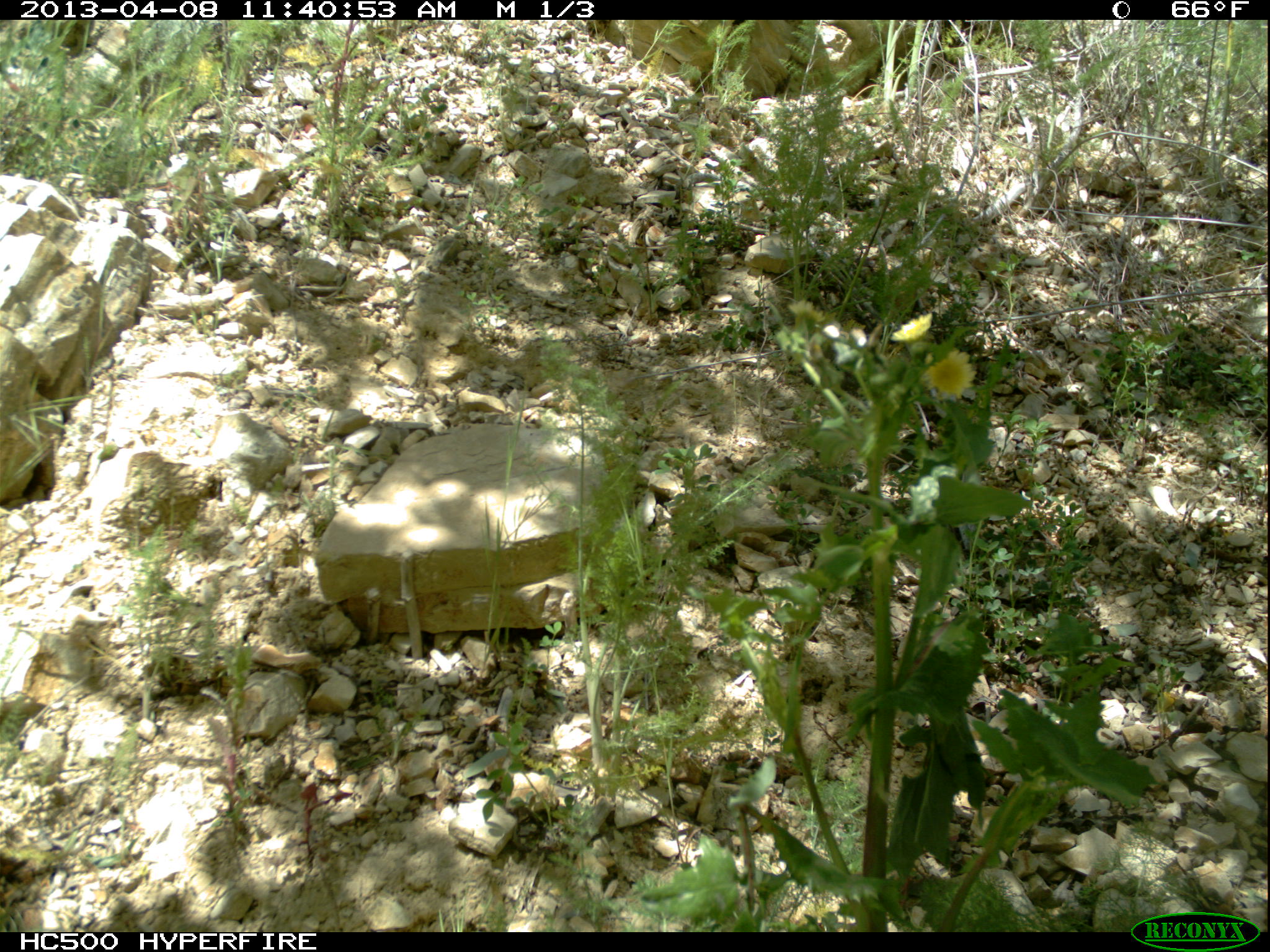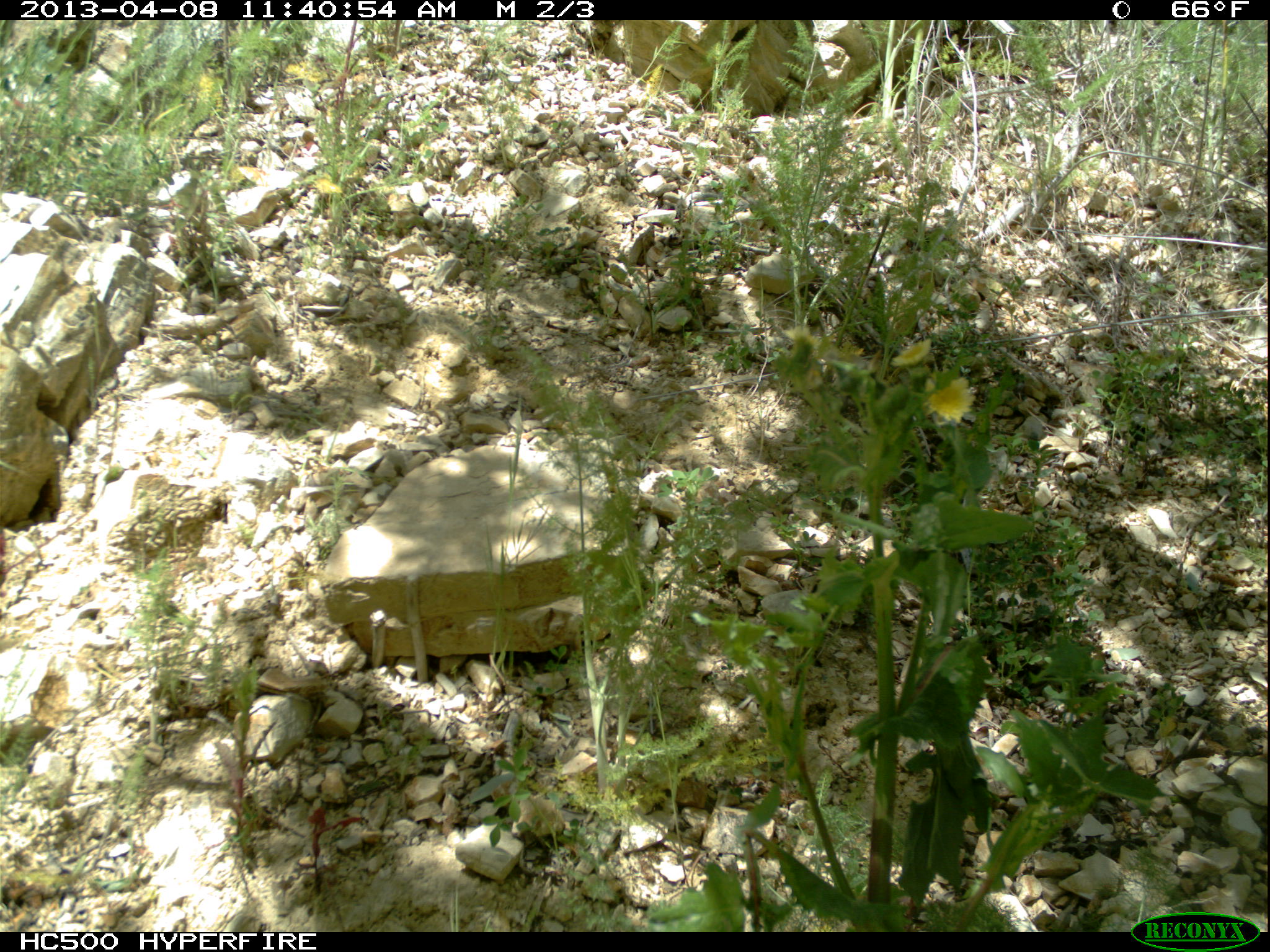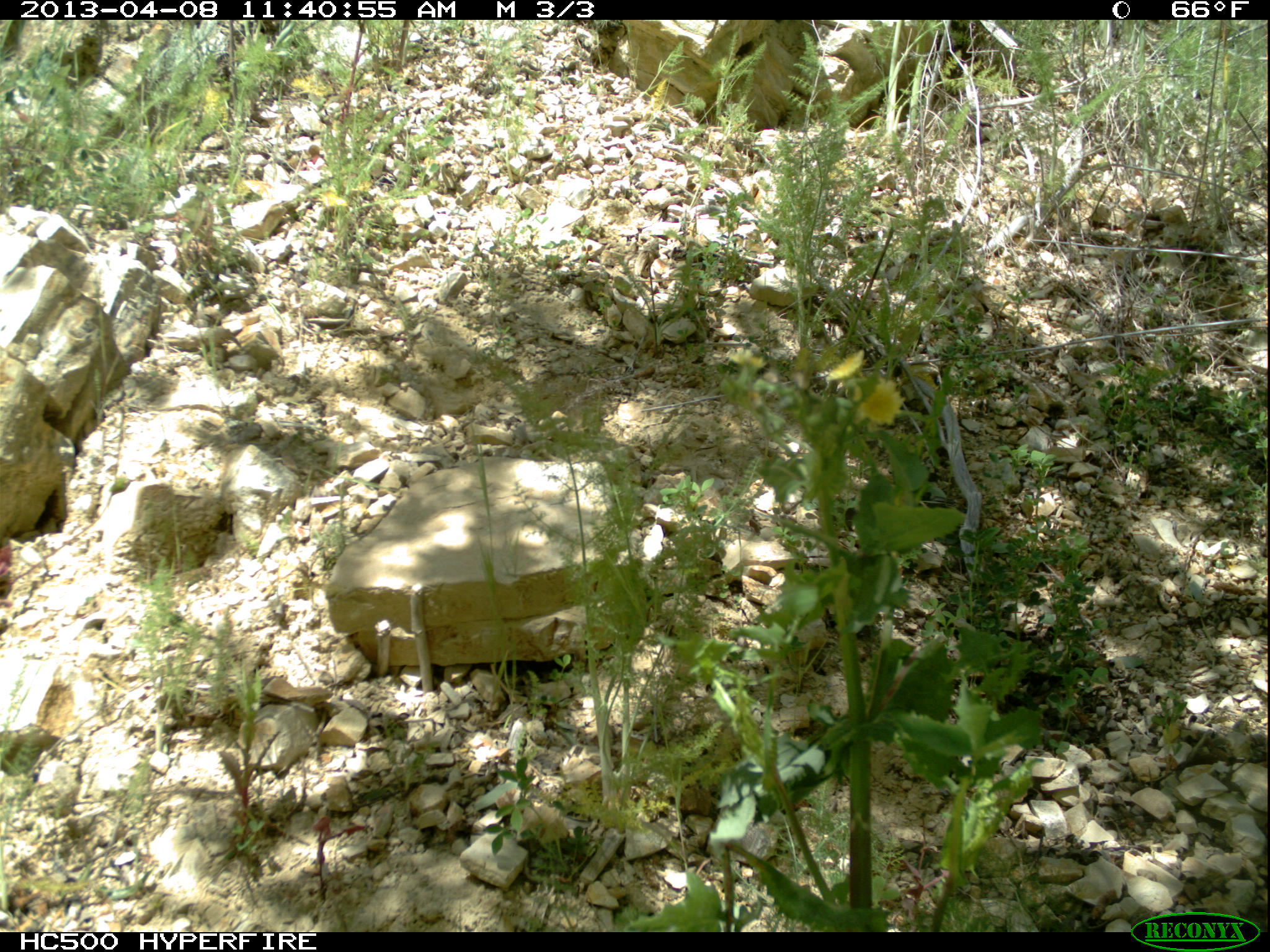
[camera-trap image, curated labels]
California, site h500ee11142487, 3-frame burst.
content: no animal present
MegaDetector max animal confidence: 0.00